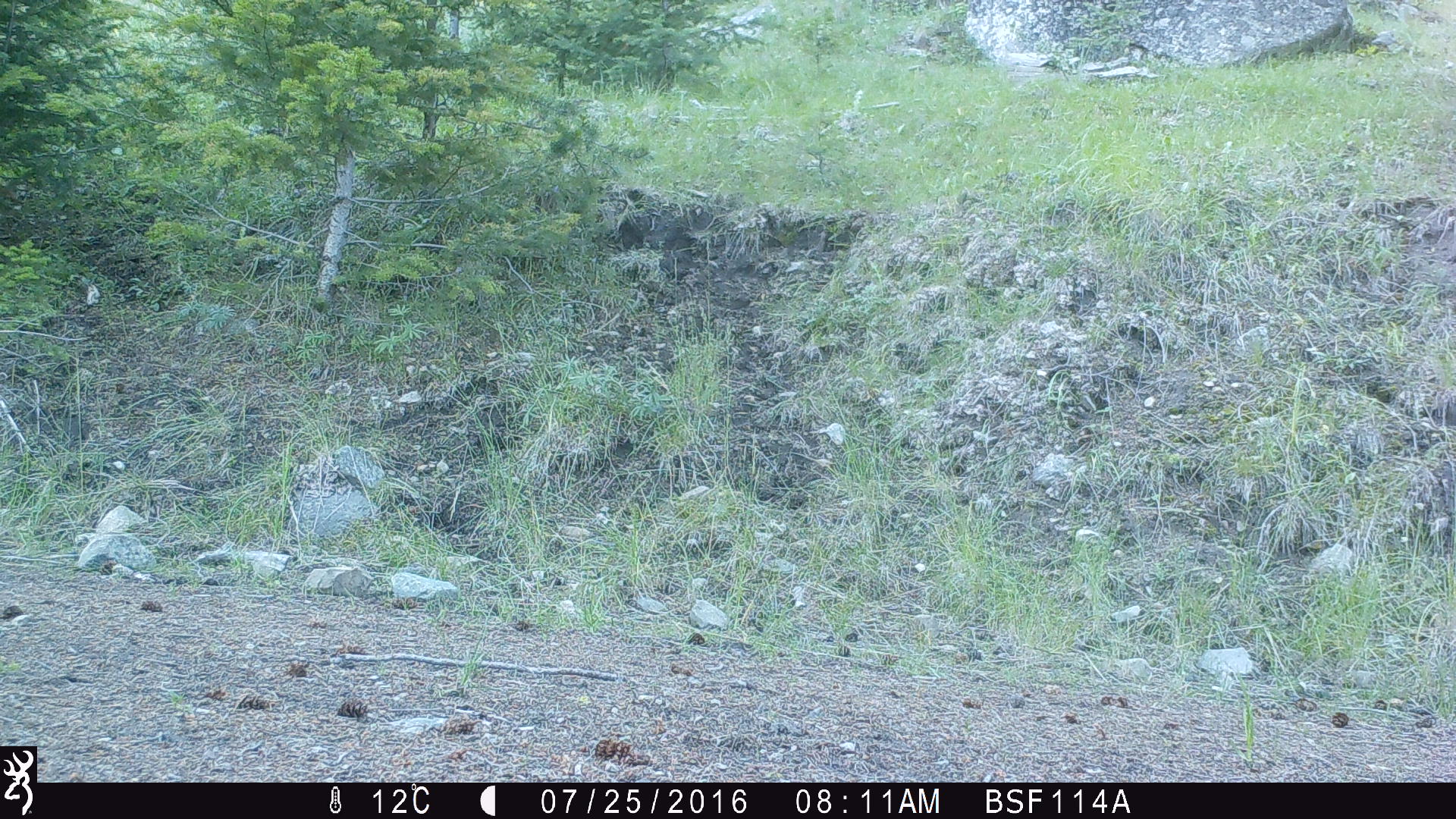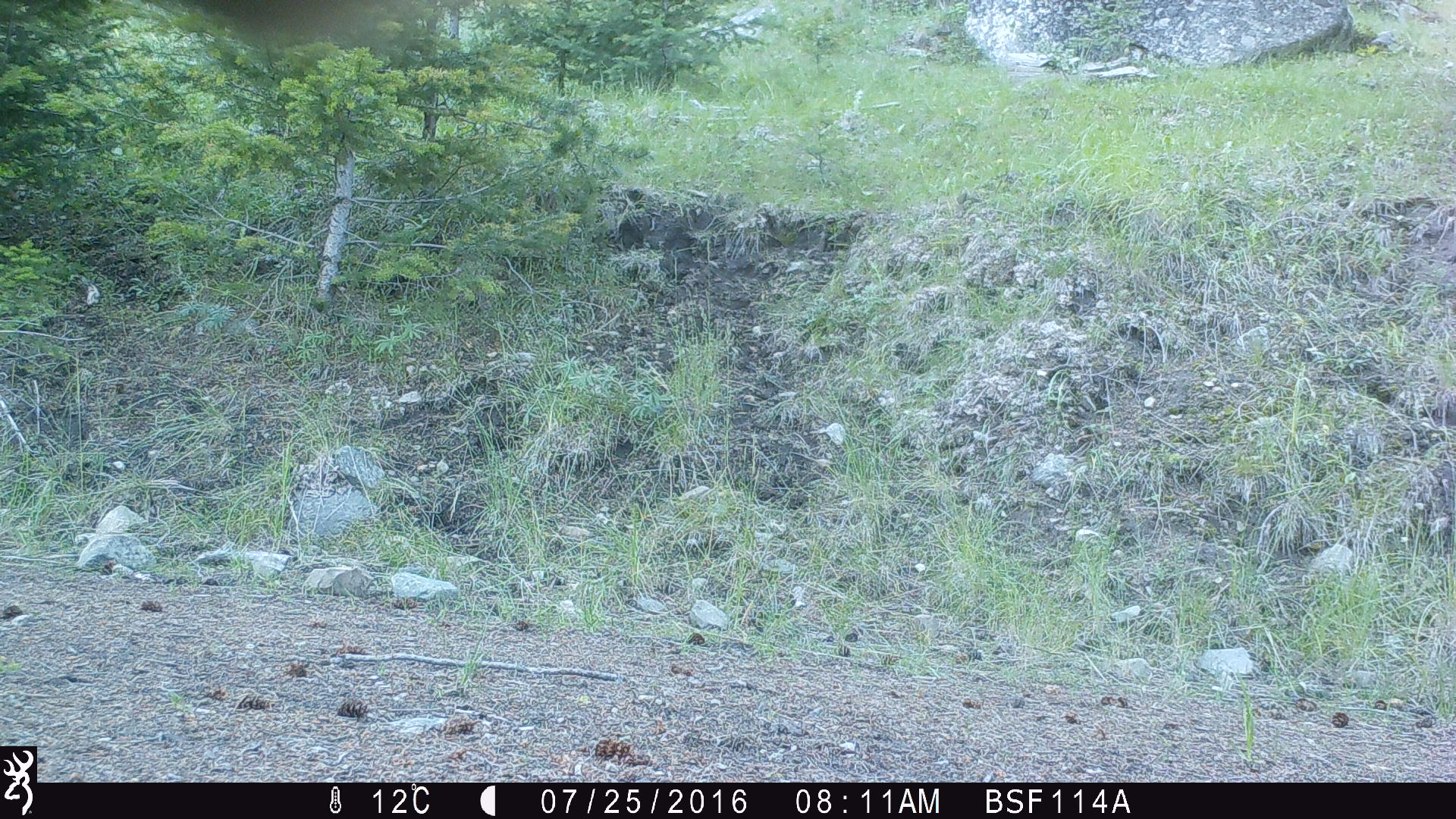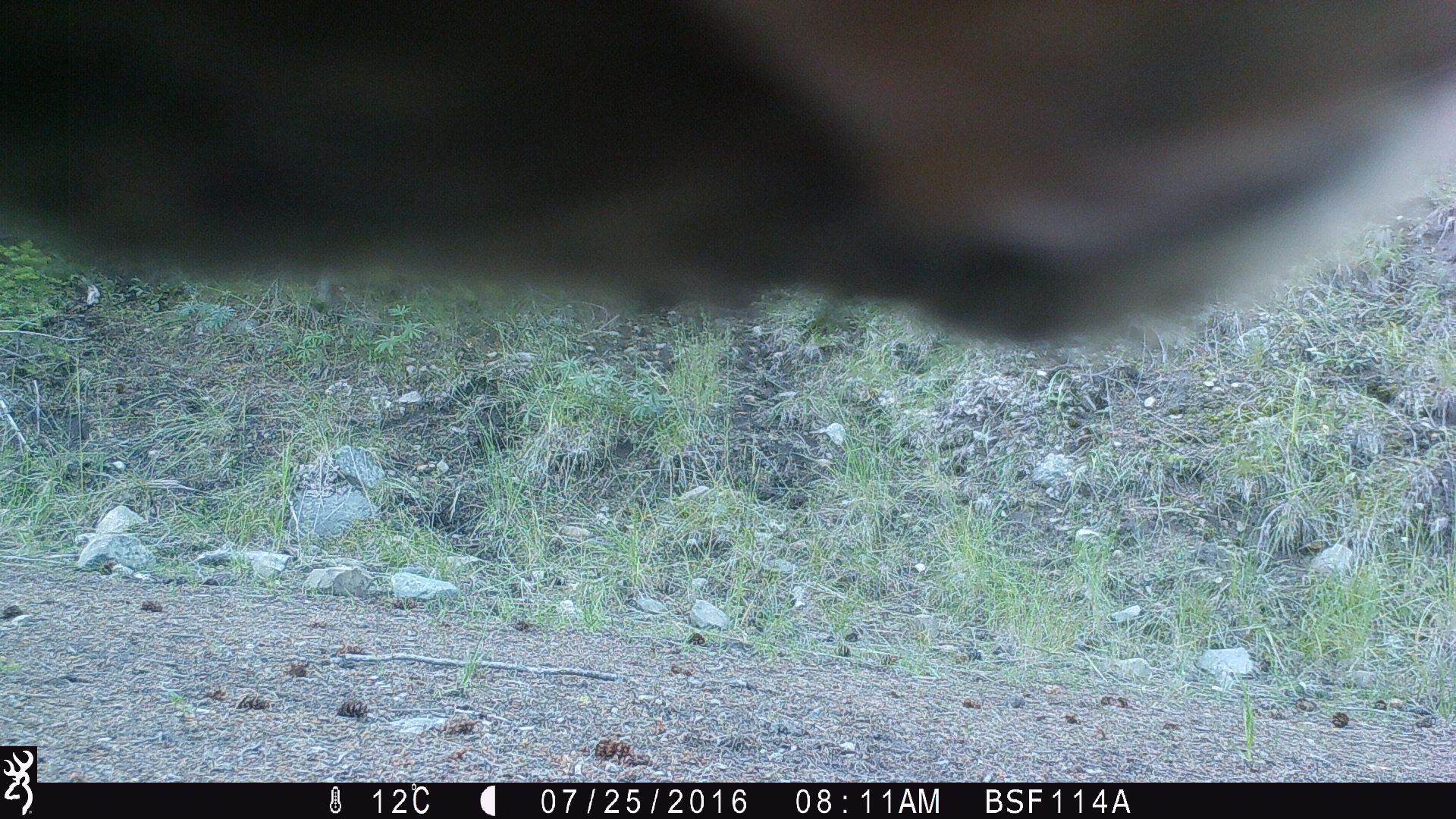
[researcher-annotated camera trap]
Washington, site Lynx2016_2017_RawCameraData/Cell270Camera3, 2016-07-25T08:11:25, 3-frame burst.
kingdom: Animalia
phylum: Chordata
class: Mammalia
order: Artiodactyla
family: Bovidae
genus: Bos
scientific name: Bos taurus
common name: domestic cattle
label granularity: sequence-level